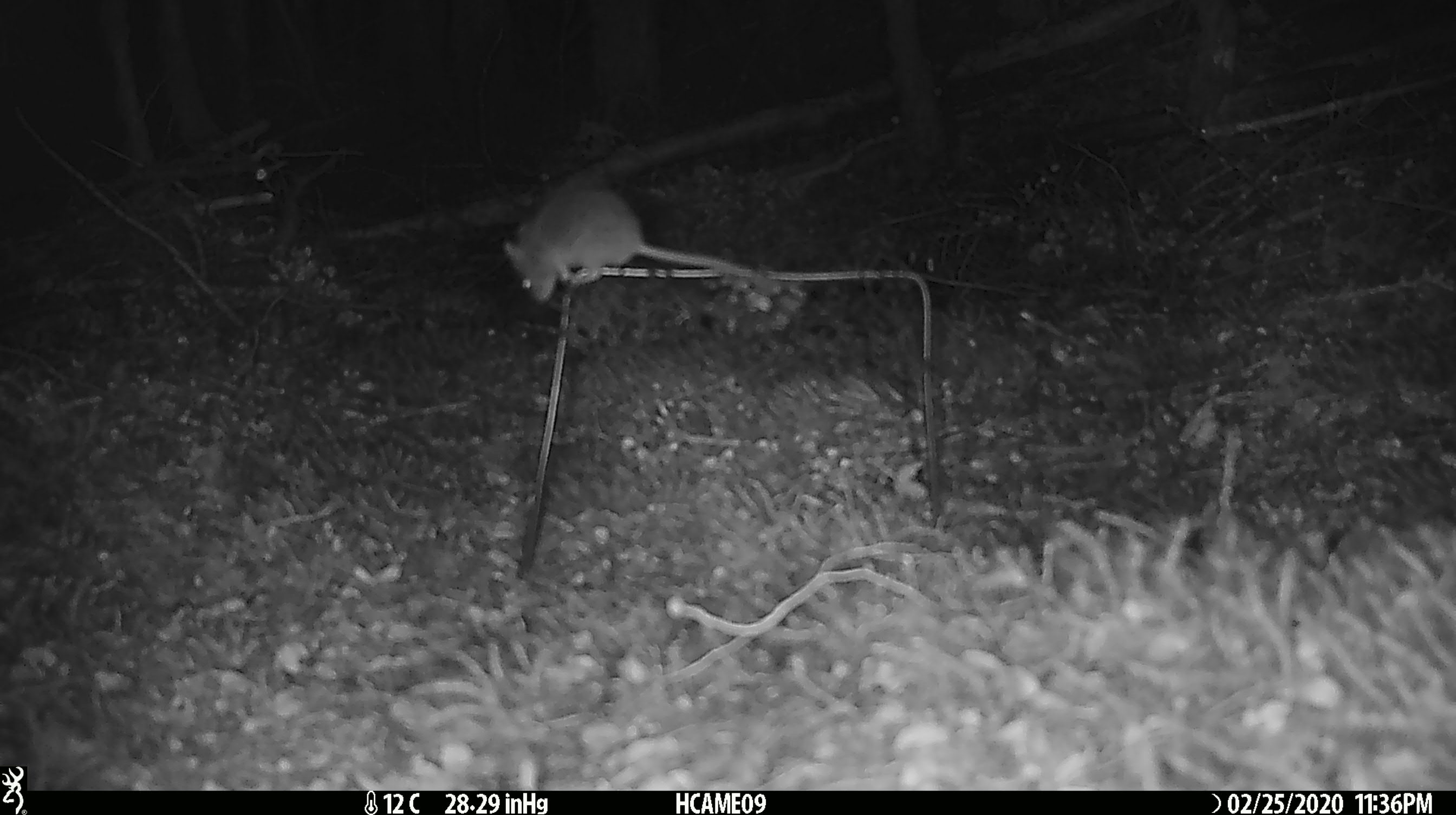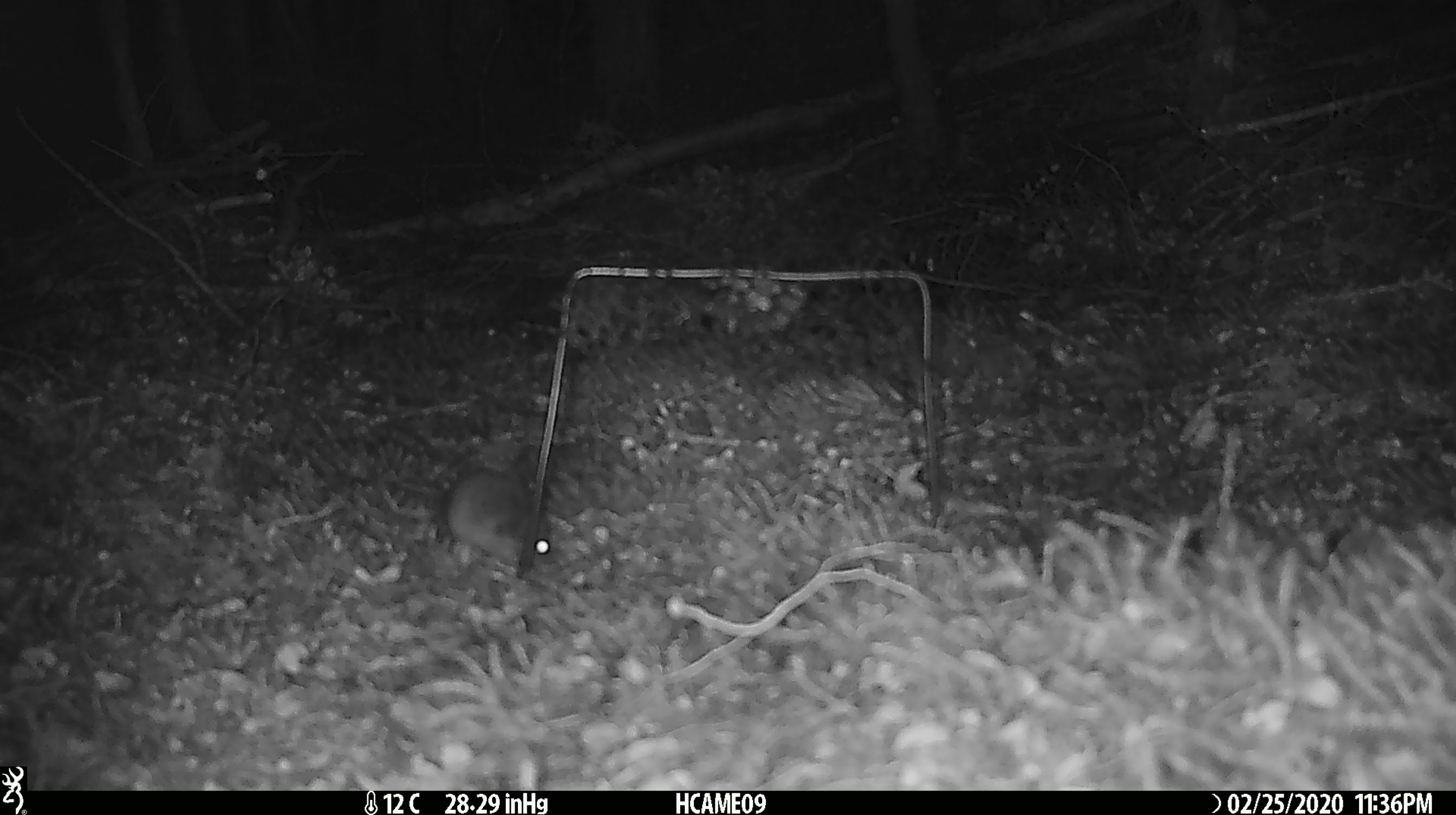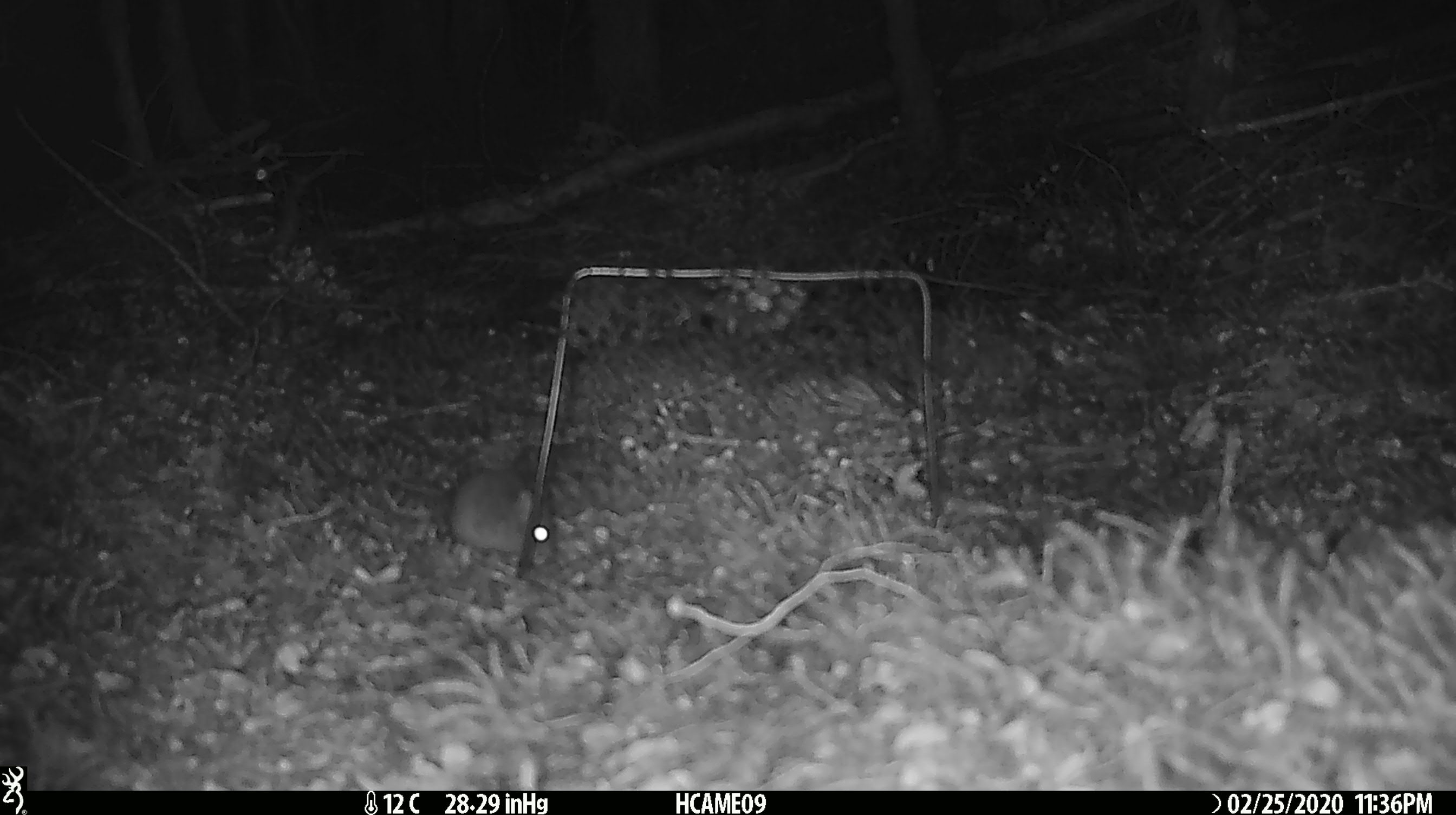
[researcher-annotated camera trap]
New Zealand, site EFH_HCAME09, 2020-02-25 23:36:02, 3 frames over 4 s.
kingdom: Animalia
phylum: Chordata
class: Mammalia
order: Rodentia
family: Muridae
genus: Mus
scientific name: Mus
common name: mouse